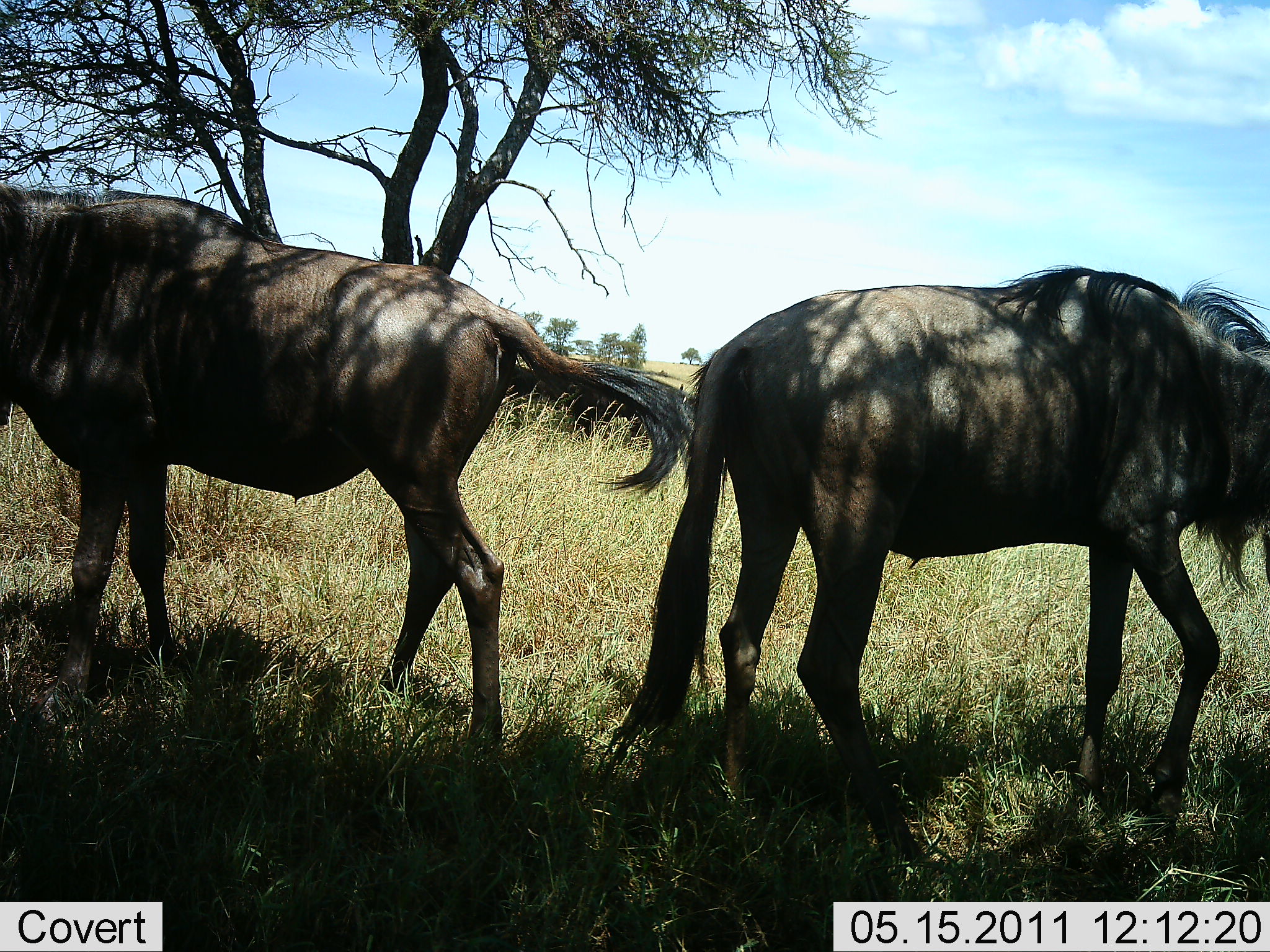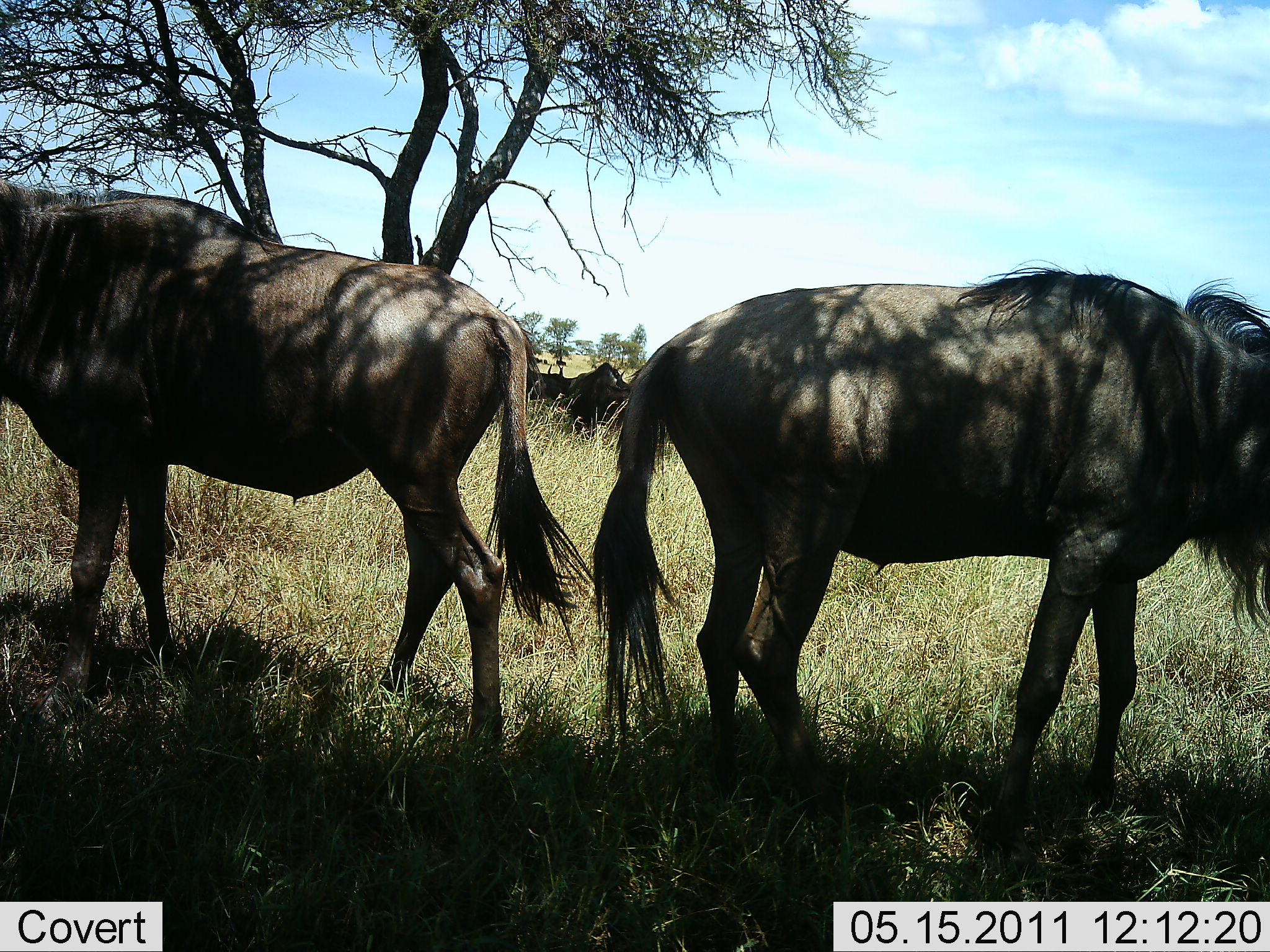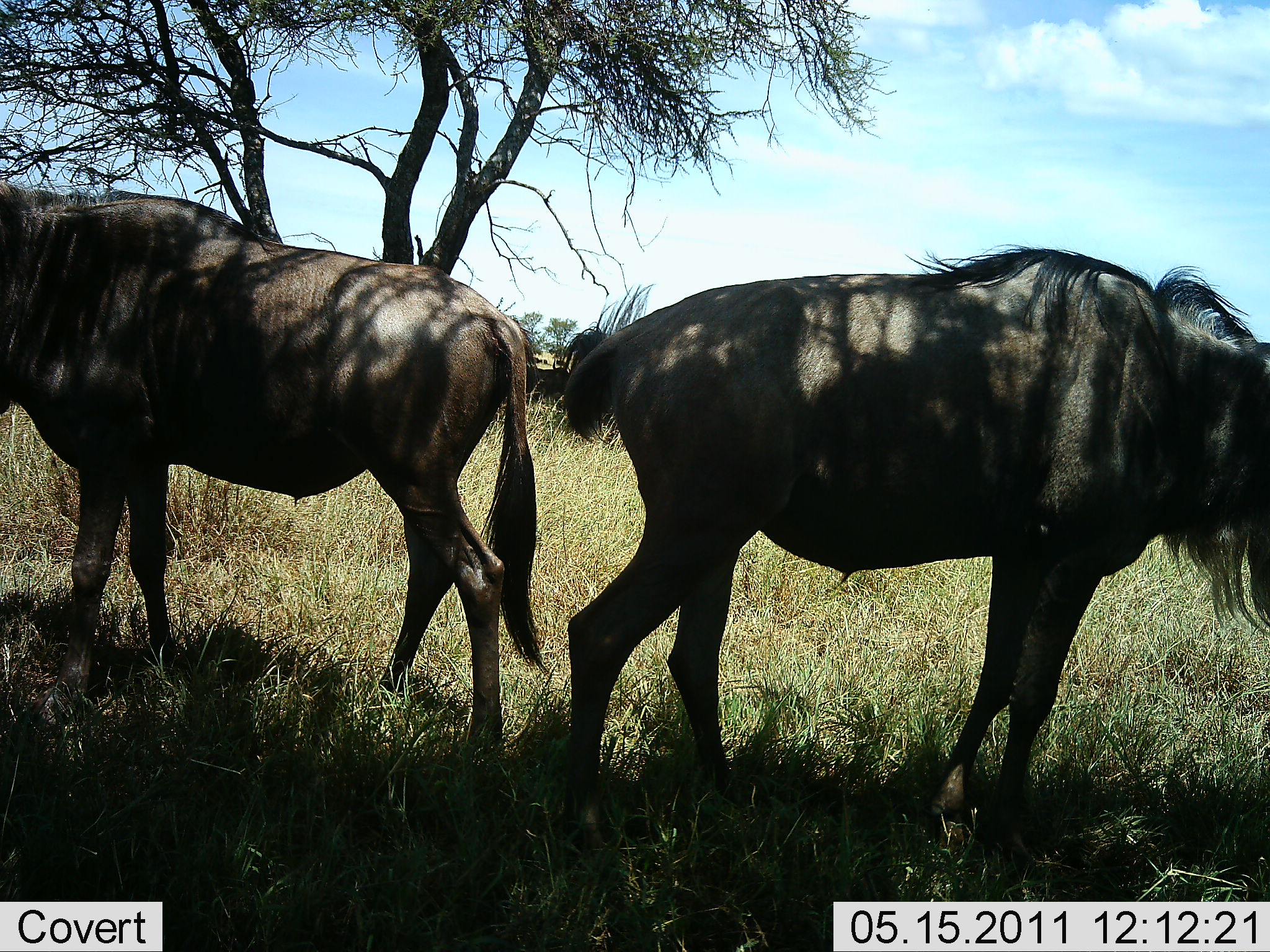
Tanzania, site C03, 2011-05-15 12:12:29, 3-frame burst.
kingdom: Animalia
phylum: Chordata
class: Mammalia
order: Artiodactyla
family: Bovidae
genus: Connochaetes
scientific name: Connochaetes taurinus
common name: blue wildebeest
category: wildebeest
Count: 3.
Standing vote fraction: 91%.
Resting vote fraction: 0%.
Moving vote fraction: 27%.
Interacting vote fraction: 9%.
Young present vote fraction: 0%.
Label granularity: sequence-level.